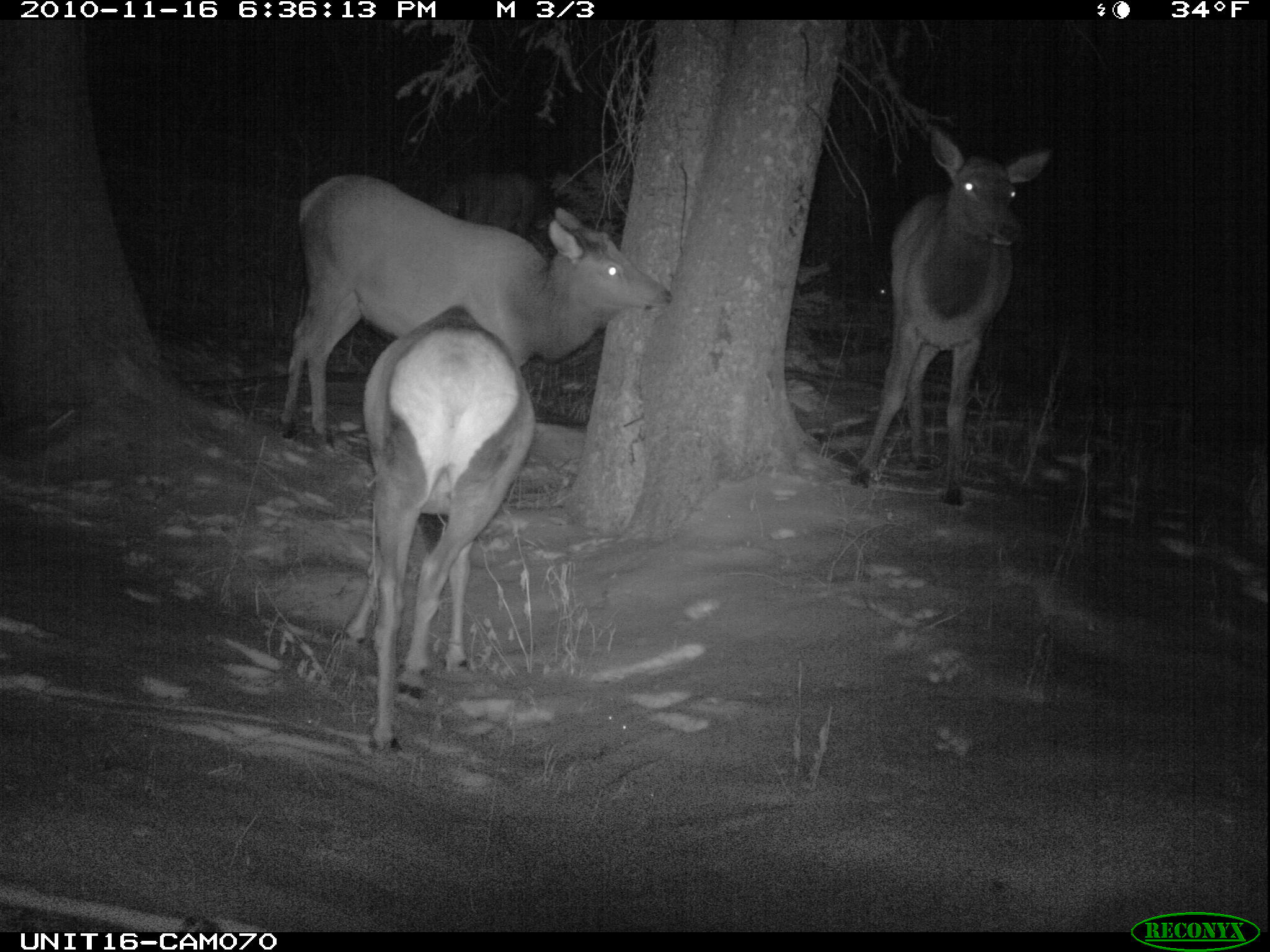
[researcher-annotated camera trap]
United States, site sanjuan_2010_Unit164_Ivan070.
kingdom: Animalia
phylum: Chordata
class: Mammalia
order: Artiodactyla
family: Cervidae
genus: Cervus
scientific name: Cervus elaphus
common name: red deer